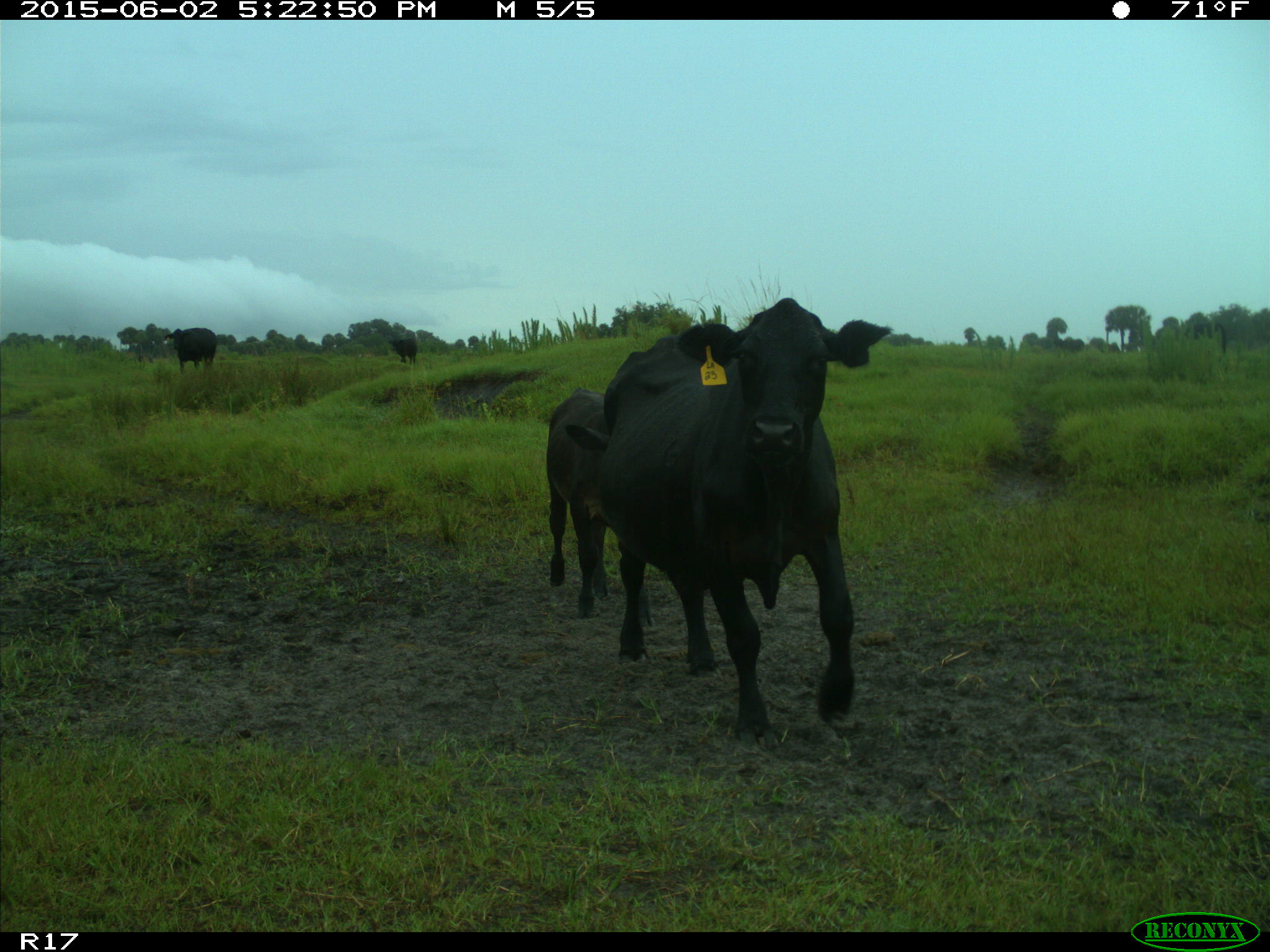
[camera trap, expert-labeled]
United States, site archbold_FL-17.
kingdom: Animalia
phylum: Chordata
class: Mammalia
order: Artiodactyla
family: Bovidae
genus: Bos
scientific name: Bos taurus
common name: domestic cow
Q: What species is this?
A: Bos taurus (domestic cow).